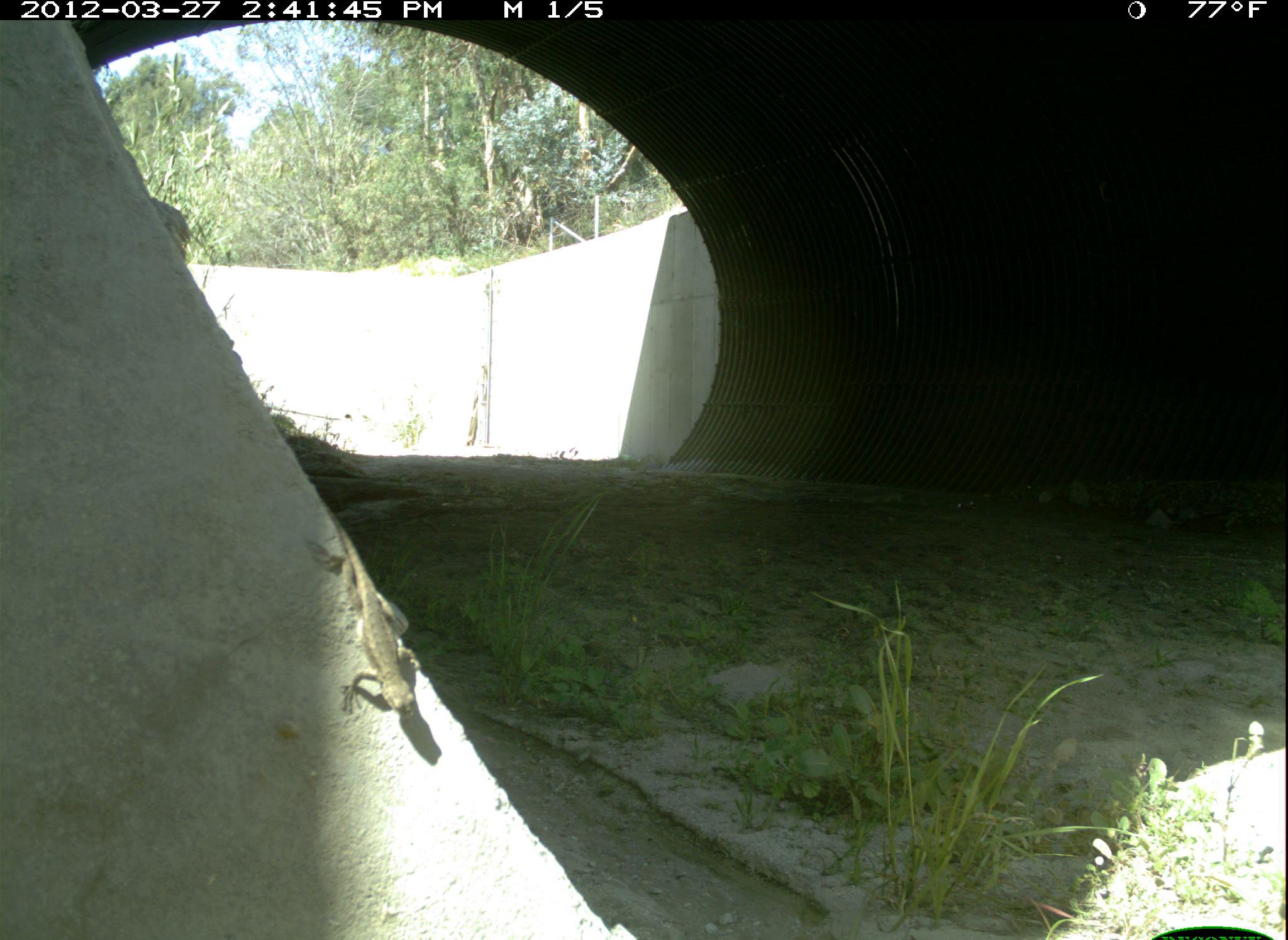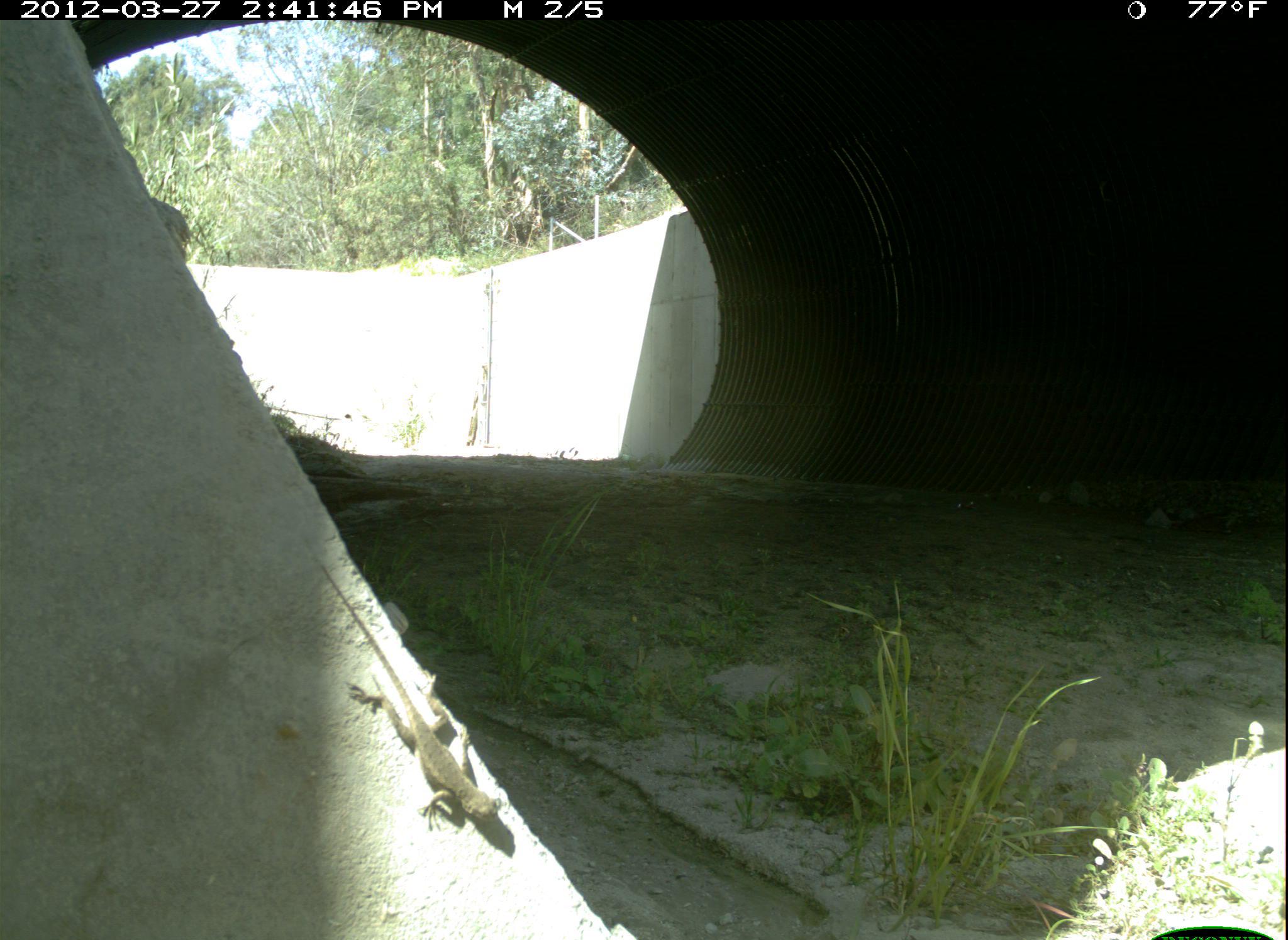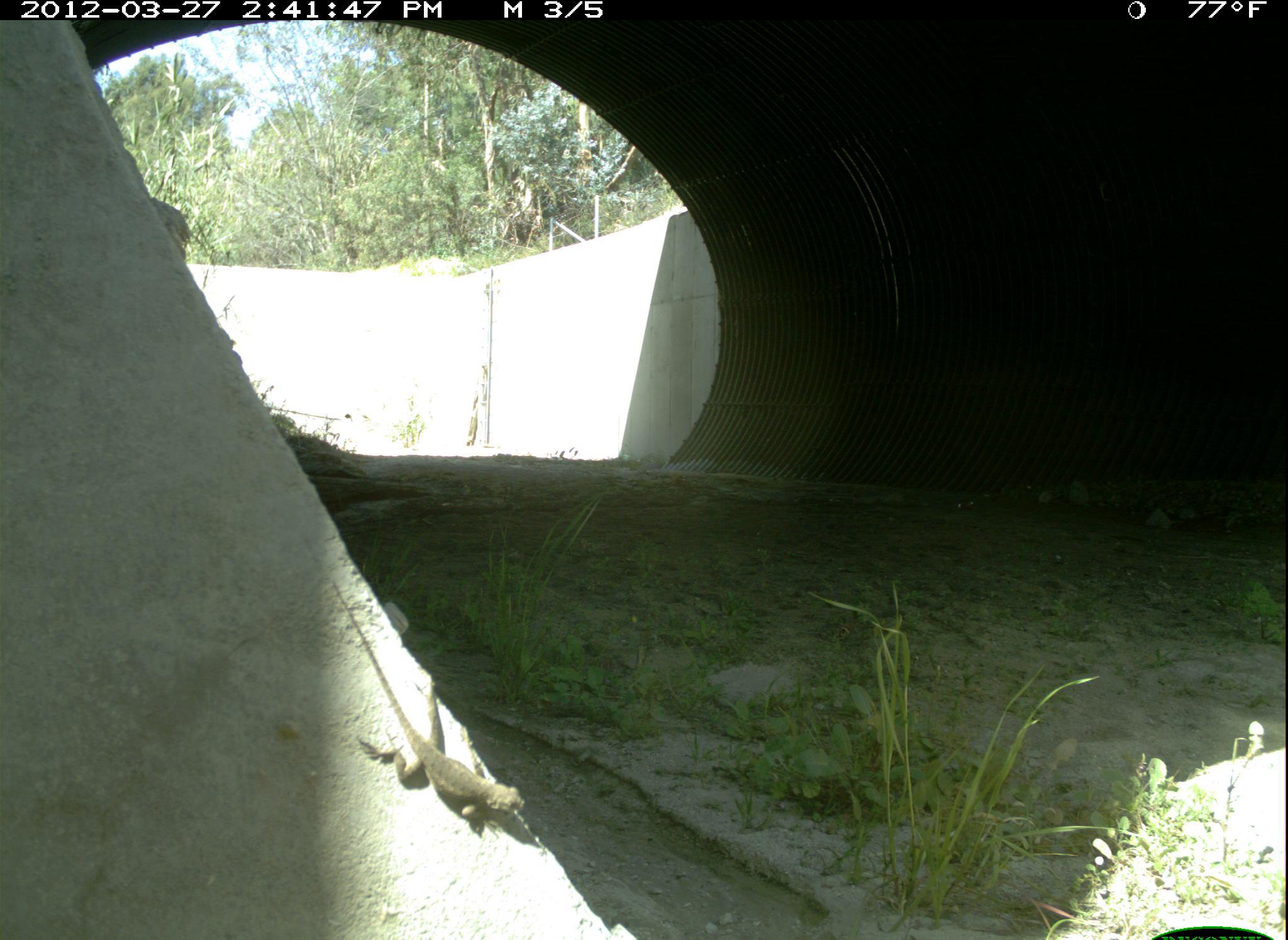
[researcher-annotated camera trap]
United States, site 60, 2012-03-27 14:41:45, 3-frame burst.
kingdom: Animalia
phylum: Chordata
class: Reptilia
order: Squamata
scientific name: Squamata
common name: lizard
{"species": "lizard (Squamata)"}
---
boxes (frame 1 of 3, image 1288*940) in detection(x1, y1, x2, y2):
lizard: detection(309, 500, 425, 721)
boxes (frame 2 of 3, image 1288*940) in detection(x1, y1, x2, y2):
lizard: detection(309, 545, 502, 829)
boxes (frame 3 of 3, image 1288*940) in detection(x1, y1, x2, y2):
lizard: detection(322, 573, 527, 835)